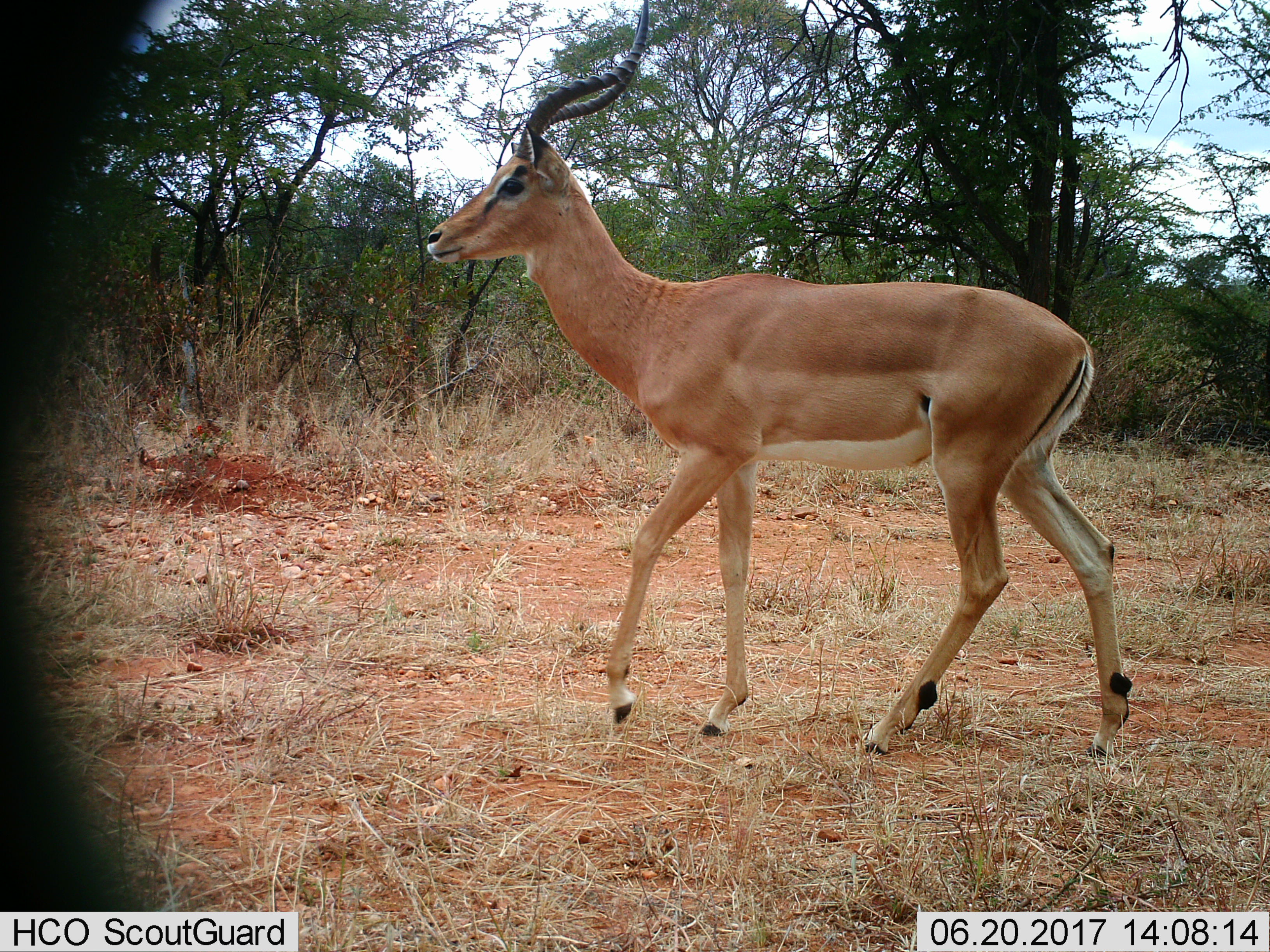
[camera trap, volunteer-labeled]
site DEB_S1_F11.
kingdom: Animalia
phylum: Chordata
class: Mammalia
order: Artiodactyla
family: Bovidae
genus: Aepyceros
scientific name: Aepyceros melampus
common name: impala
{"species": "impala (Aepyceros melampus)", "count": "1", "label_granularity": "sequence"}